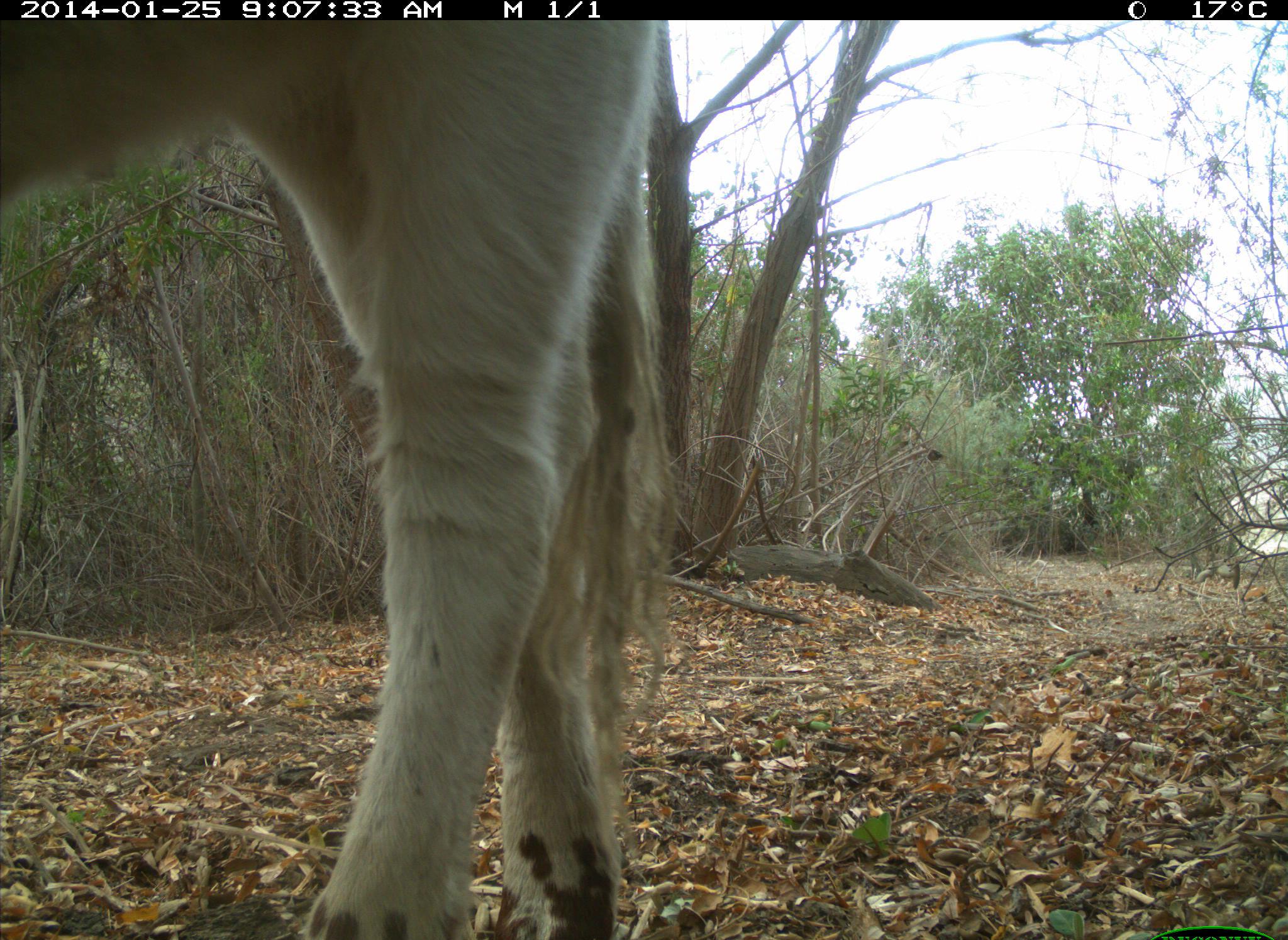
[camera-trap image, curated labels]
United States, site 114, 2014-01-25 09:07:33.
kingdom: Animalia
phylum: Chordata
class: Mammalia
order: Artiodactyla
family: Bovidae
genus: Bos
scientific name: Bos taurus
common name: cow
Cow (Bos taurus).